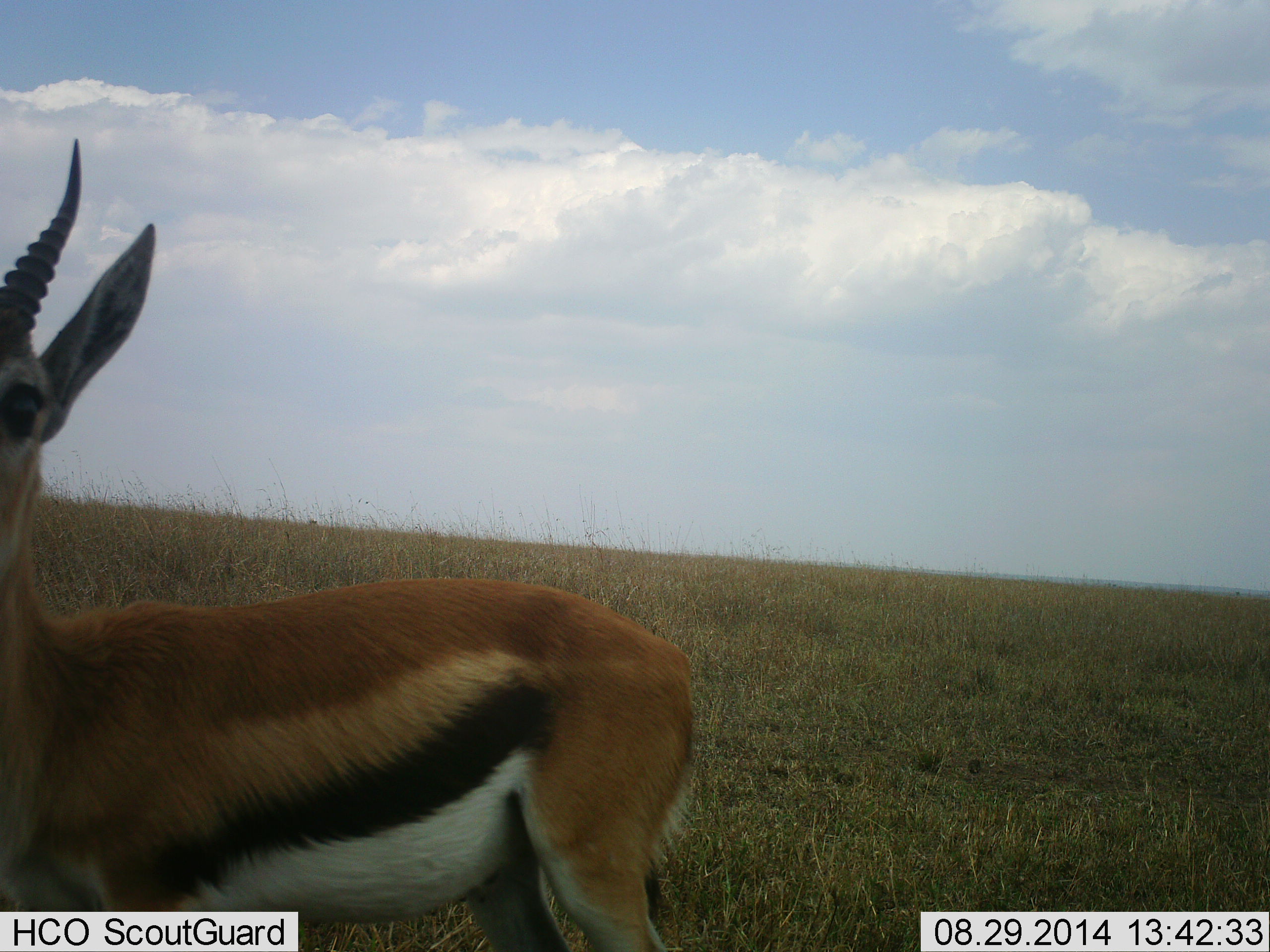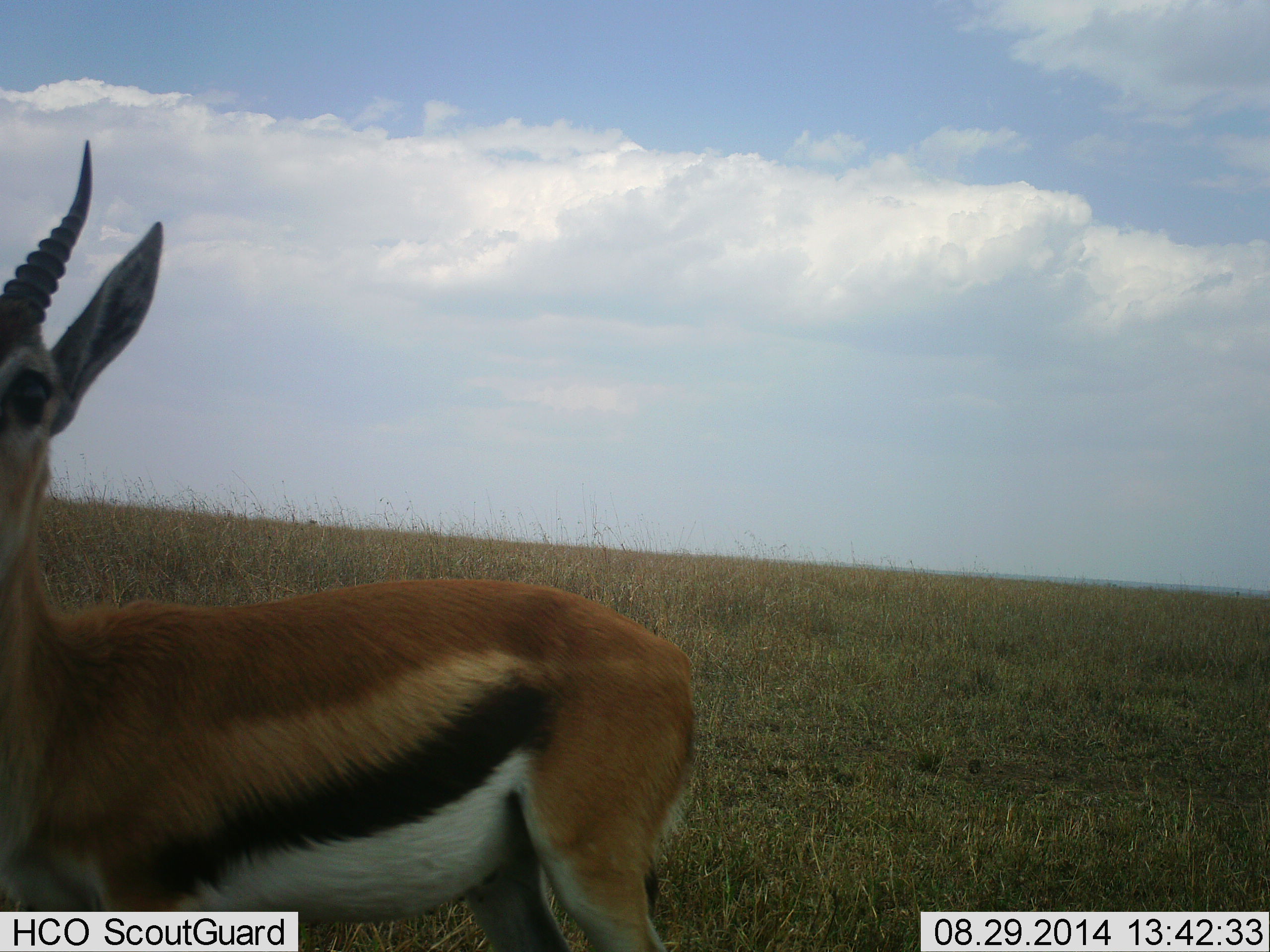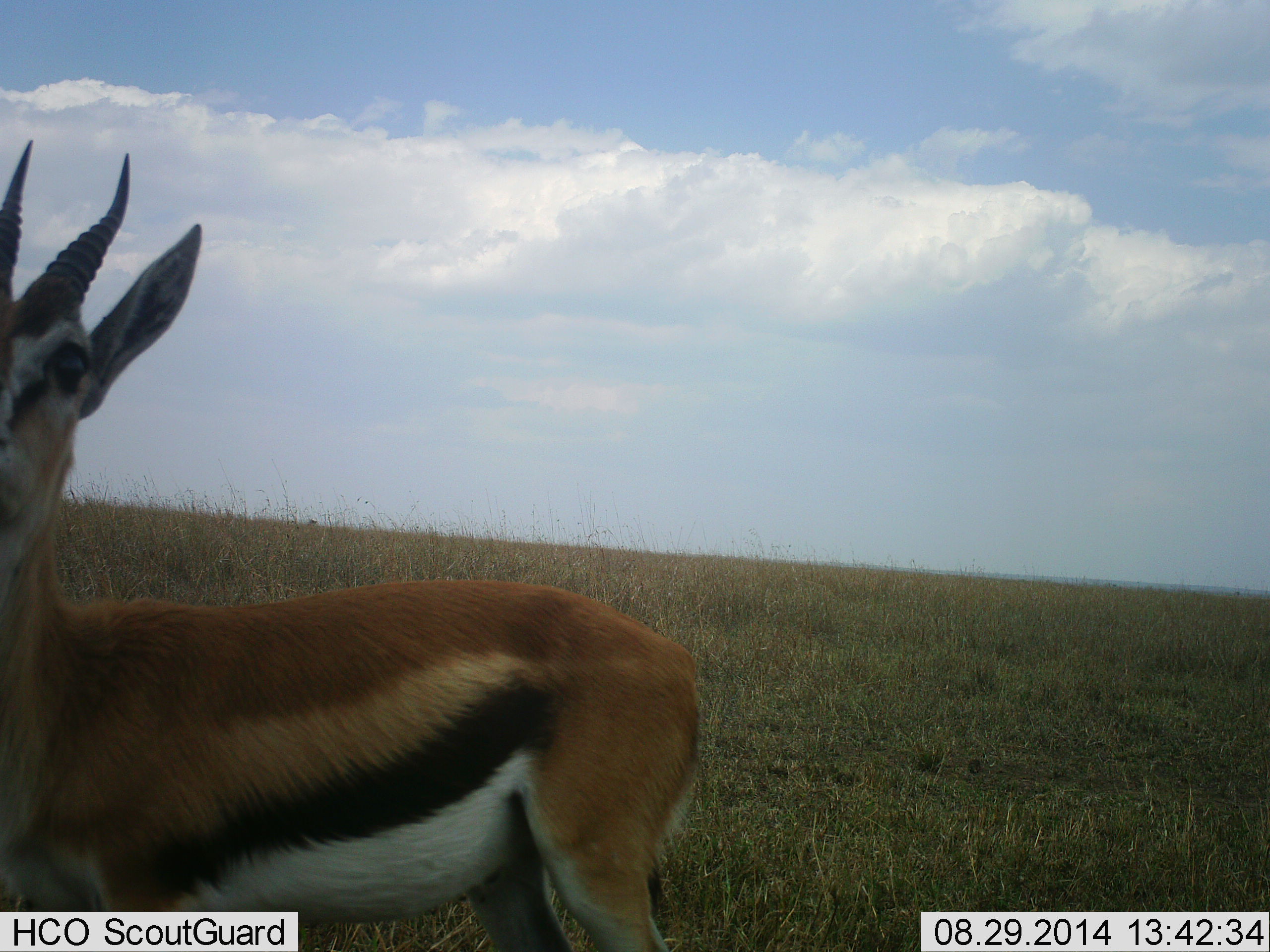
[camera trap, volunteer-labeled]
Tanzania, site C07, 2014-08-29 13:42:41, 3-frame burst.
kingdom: Animalia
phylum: Chordata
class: Mammalia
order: Artiodactyla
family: Bovidae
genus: Eudorcas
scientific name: Eudorcas thomsonii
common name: thomson's gazelle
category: gazellethomsons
Gazellethomsons (thomson's gazelle) (Eudorcas thomsonii), count 1. Behavior (volunteer vote fractions): standing 90%, resting 0%, moving 10%, interacting 0%. Young present (vote fraction): 0%. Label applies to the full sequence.